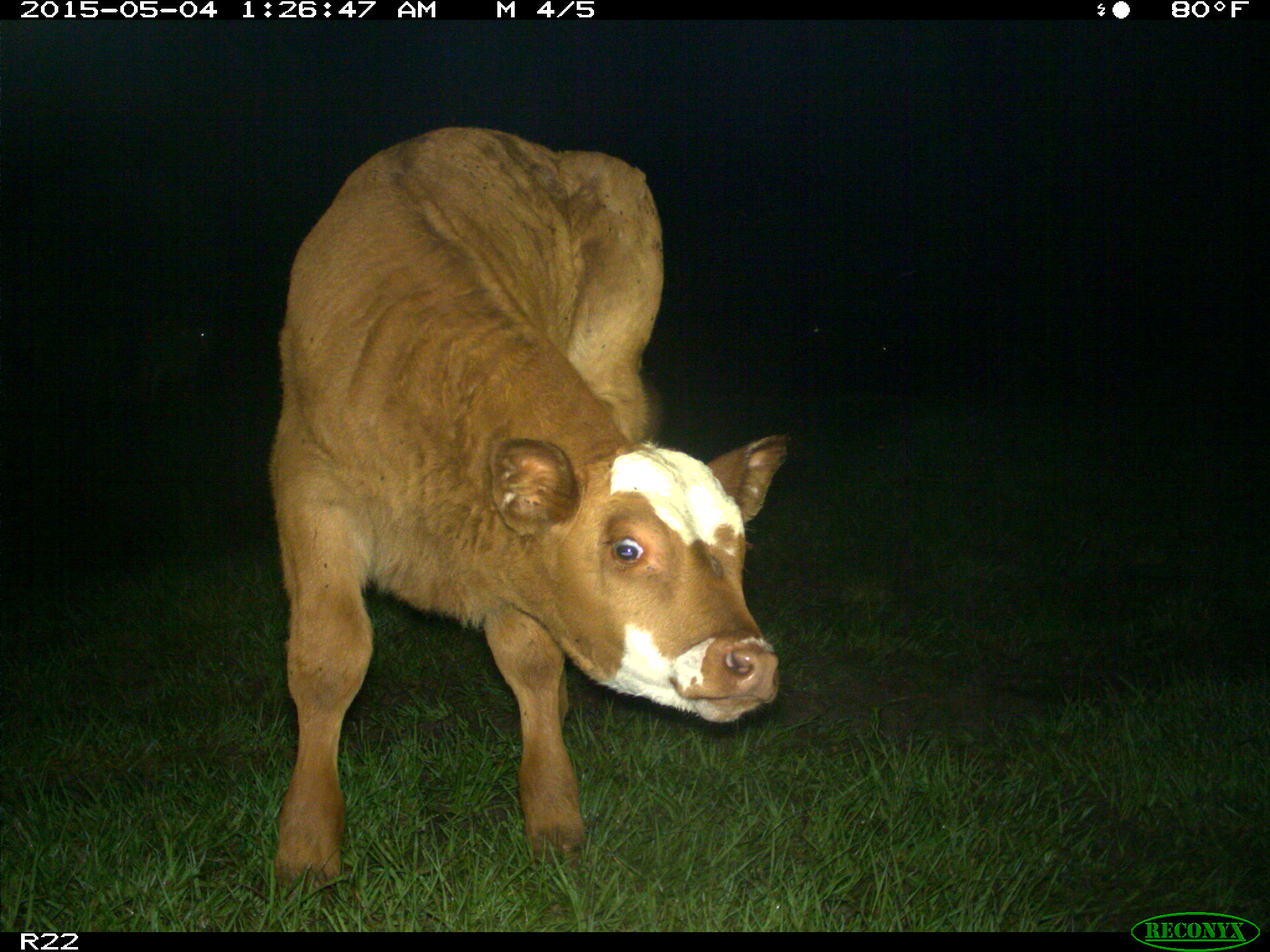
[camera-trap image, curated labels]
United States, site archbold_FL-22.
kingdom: Animalia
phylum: Chordata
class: Mammalia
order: Artiodactyla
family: Bovidae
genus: Bos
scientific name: Bos taurus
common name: domestic cow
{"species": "Bos taurus (domestic cow)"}